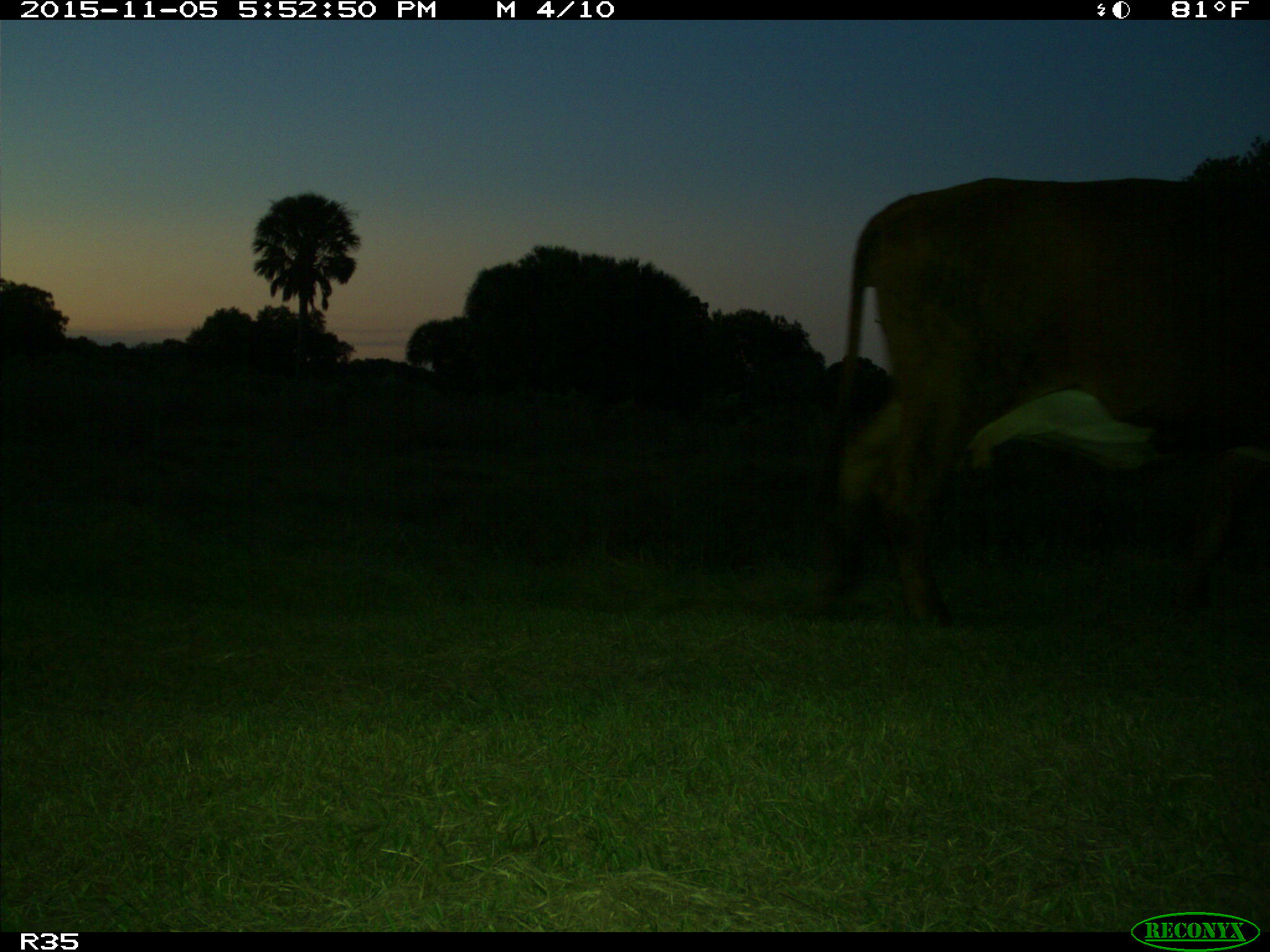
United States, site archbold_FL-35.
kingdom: Animalia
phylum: Chordata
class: Mammalia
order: Artiodactyla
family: Bovidae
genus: Bos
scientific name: Bos taurus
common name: domestic cow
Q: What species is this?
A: Bos taurus (domestic cow).